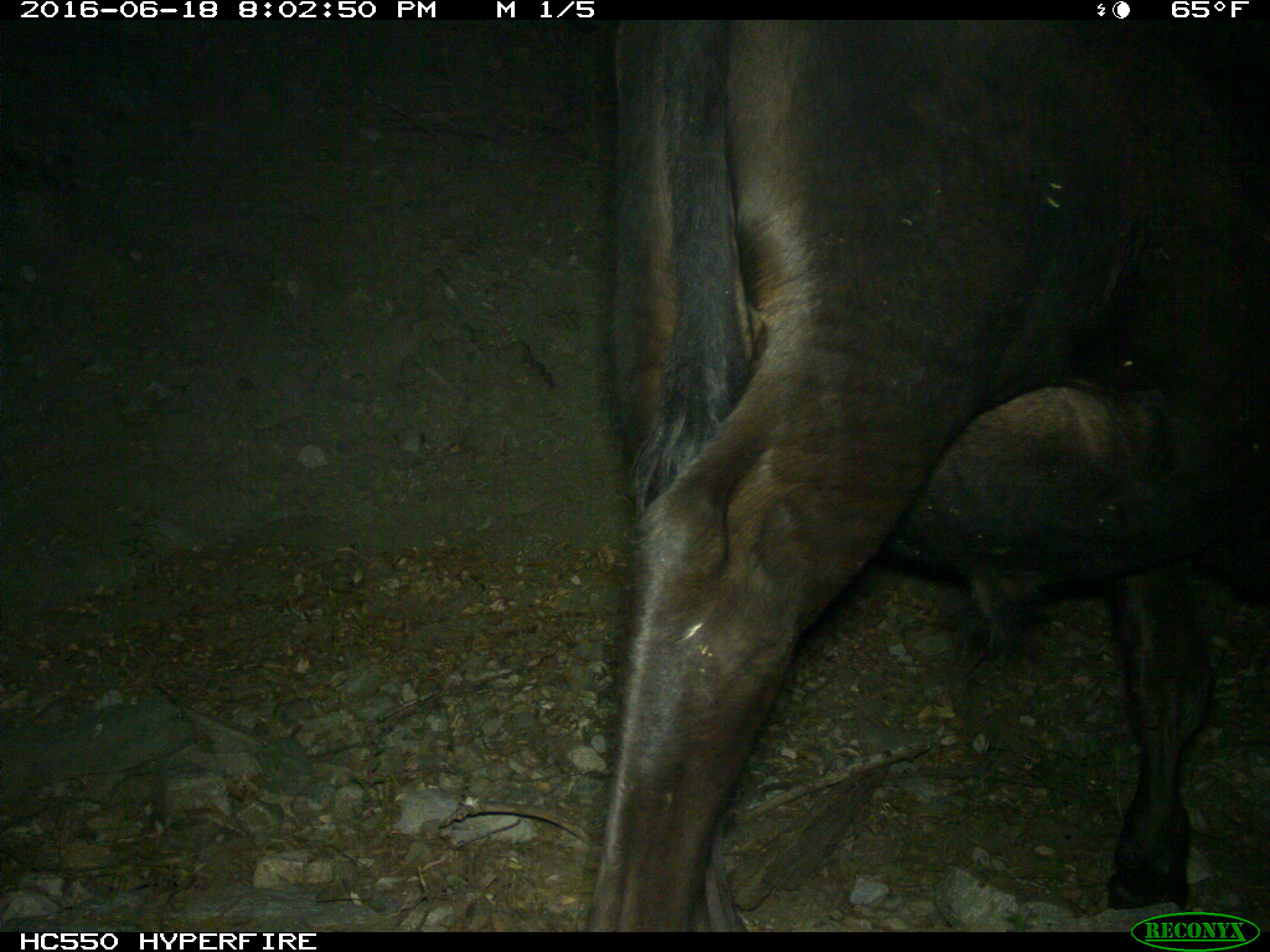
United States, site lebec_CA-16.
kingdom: Animalia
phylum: Chordata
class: Mammalia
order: Artiodactyla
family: Bovidae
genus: Bos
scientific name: Bos taurus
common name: domestic cow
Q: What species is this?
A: Bos taurus (domestic cow).